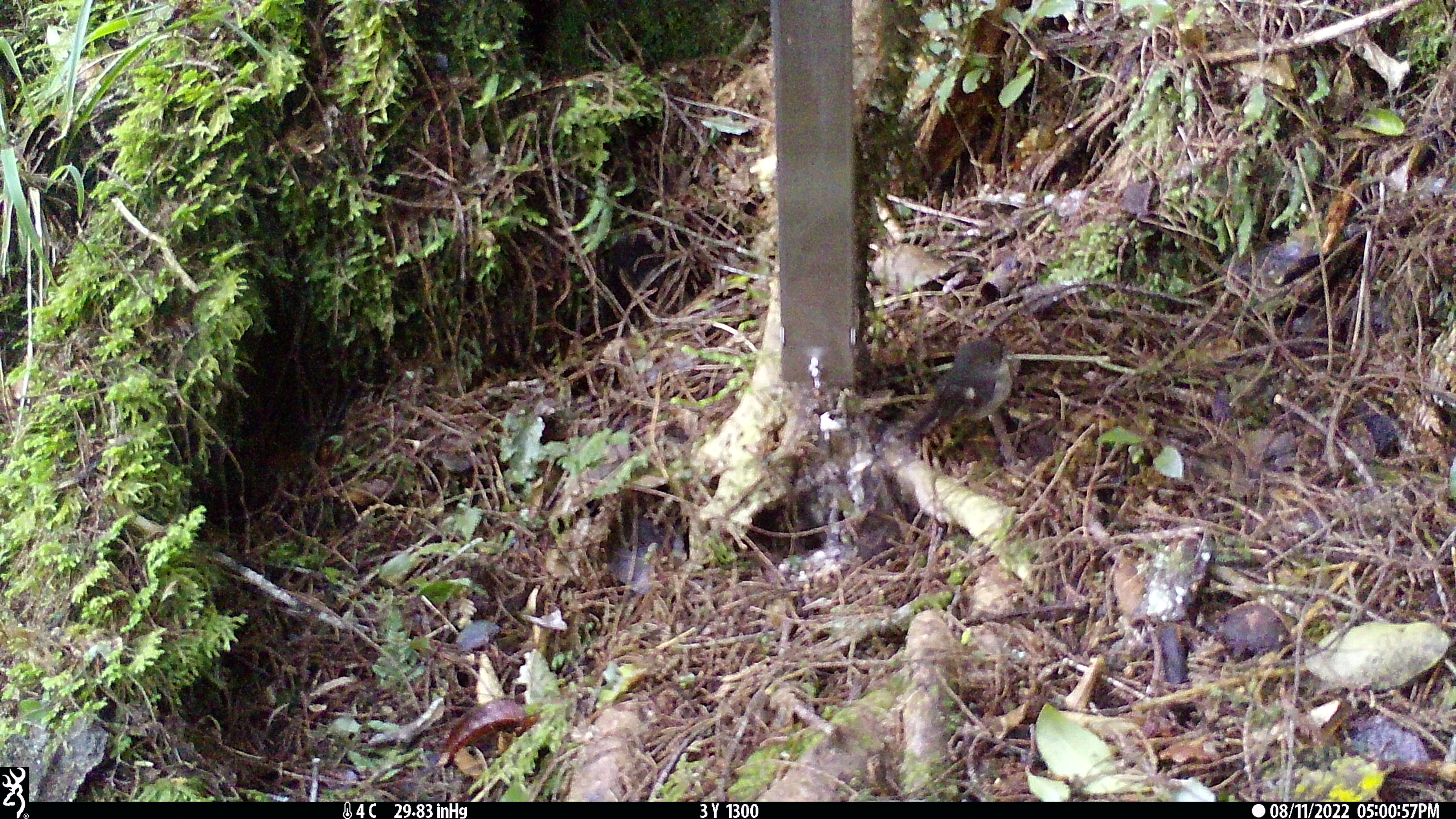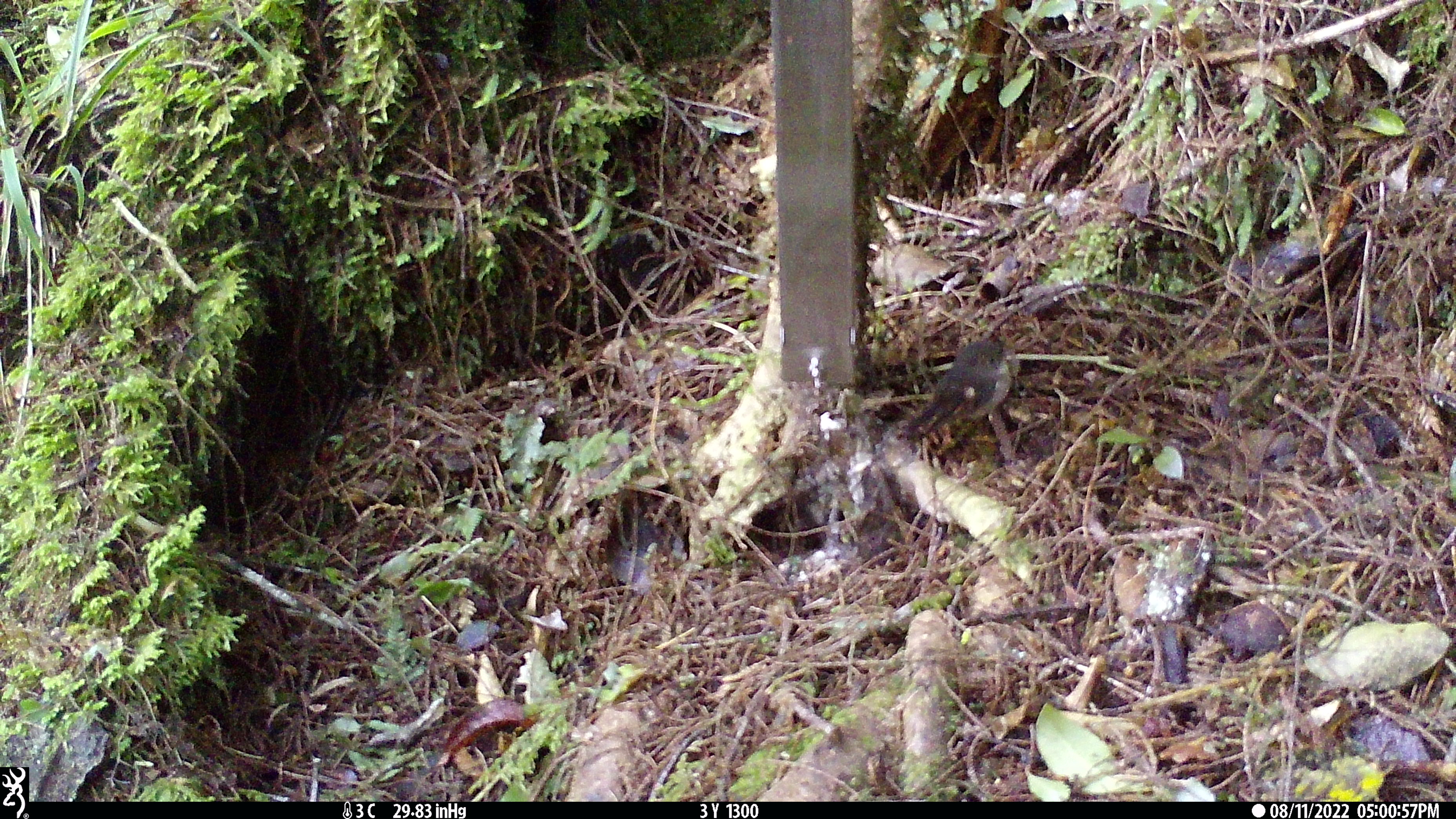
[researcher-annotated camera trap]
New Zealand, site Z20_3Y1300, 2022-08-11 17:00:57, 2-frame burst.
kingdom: Animalia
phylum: Chordata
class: Aves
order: Passeriformes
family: Petroicidae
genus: Petroica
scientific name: Petroica macrocephala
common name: tomtit